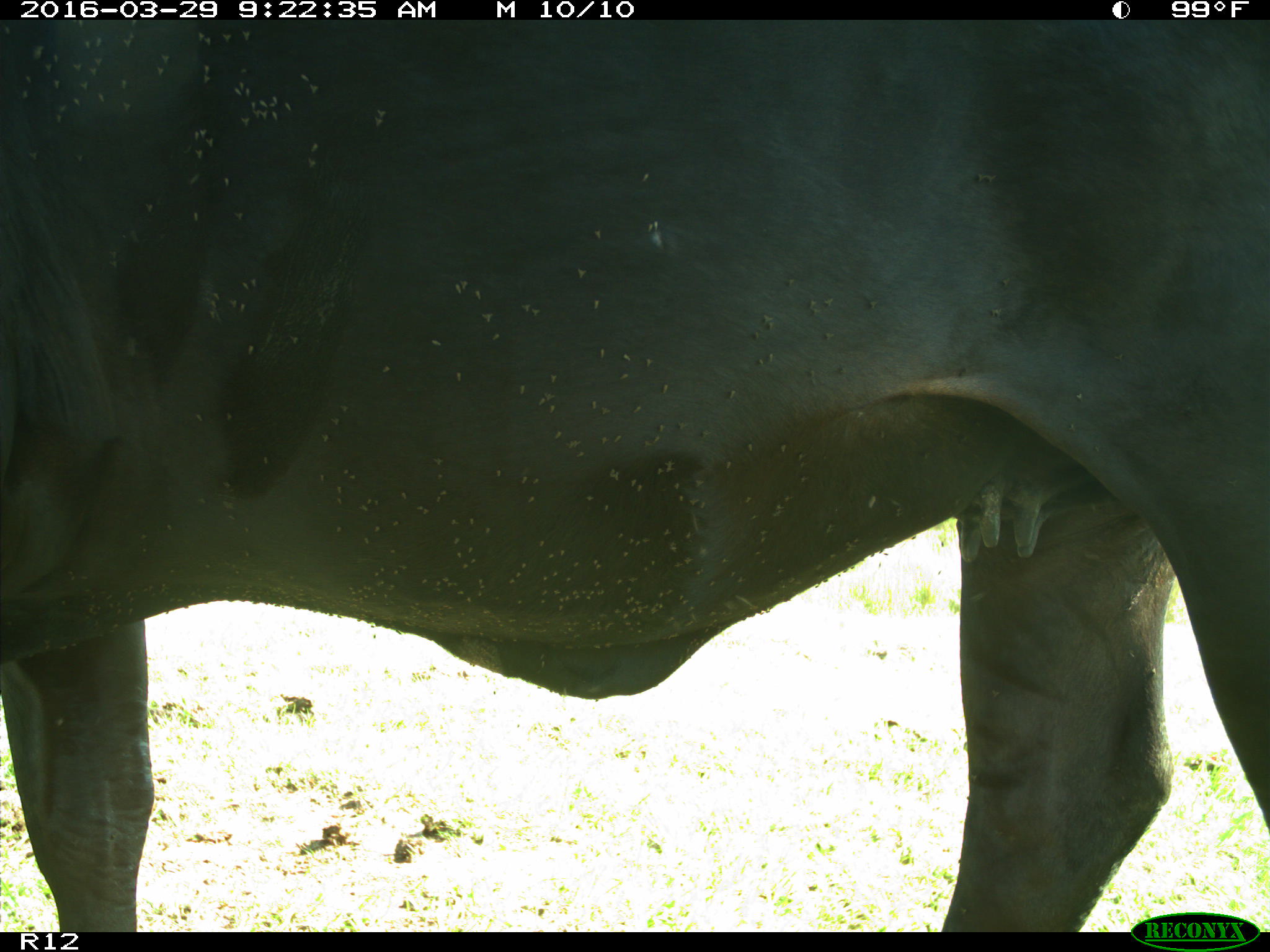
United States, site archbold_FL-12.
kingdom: Animalia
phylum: Chordata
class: Mammalia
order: Artiodactyla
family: Bovidae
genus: Bos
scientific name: Bos taurus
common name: domestic cow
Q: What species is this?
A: Bos taurus (domestic cow).